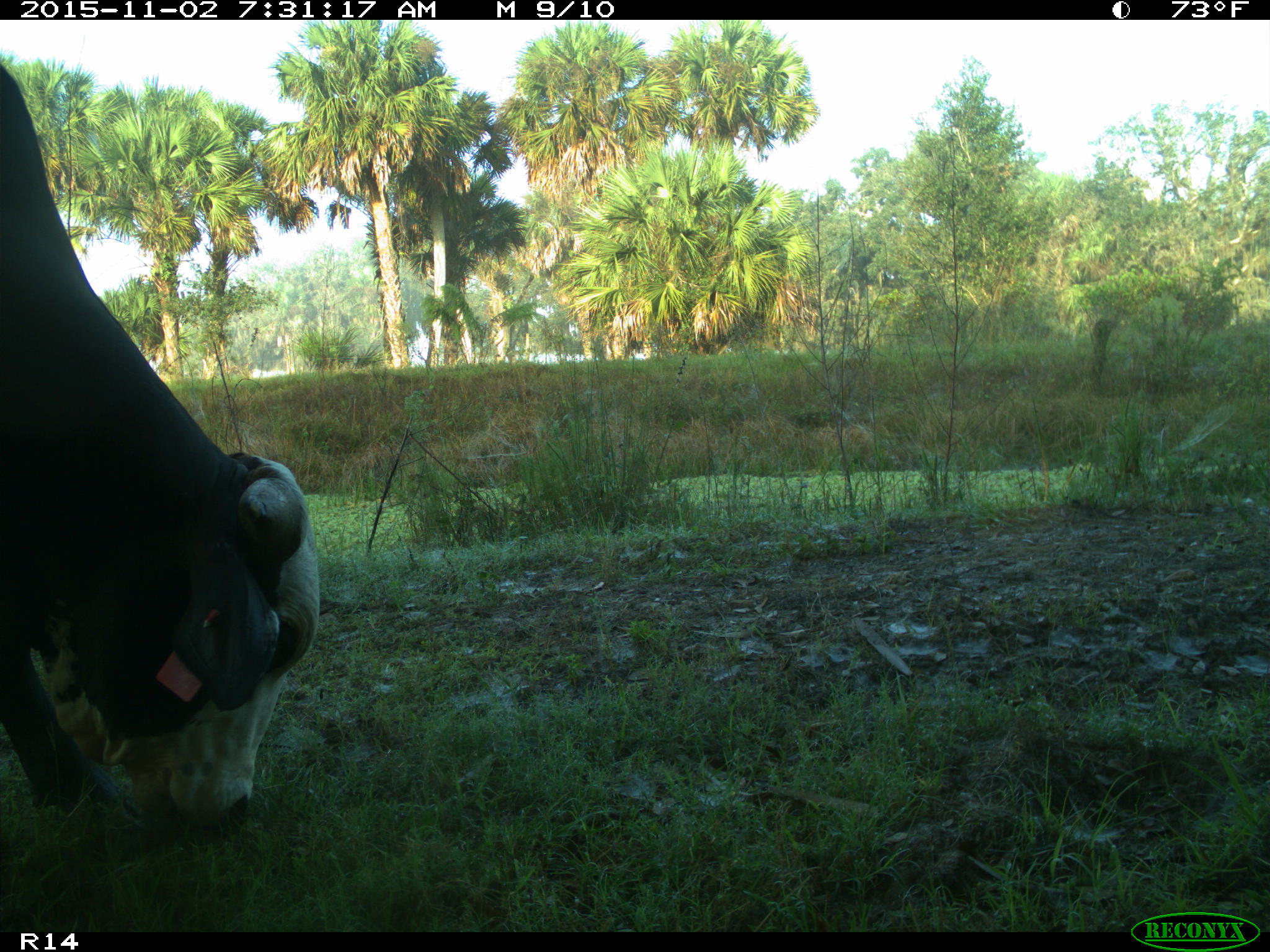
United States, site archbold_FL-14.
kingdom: Animalia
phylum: Chordata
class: Mammalia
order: Artiodactyla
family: Bovidae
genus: Bos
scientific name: Bos taurus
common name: domestic cow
Bos taurus (domestic cow).